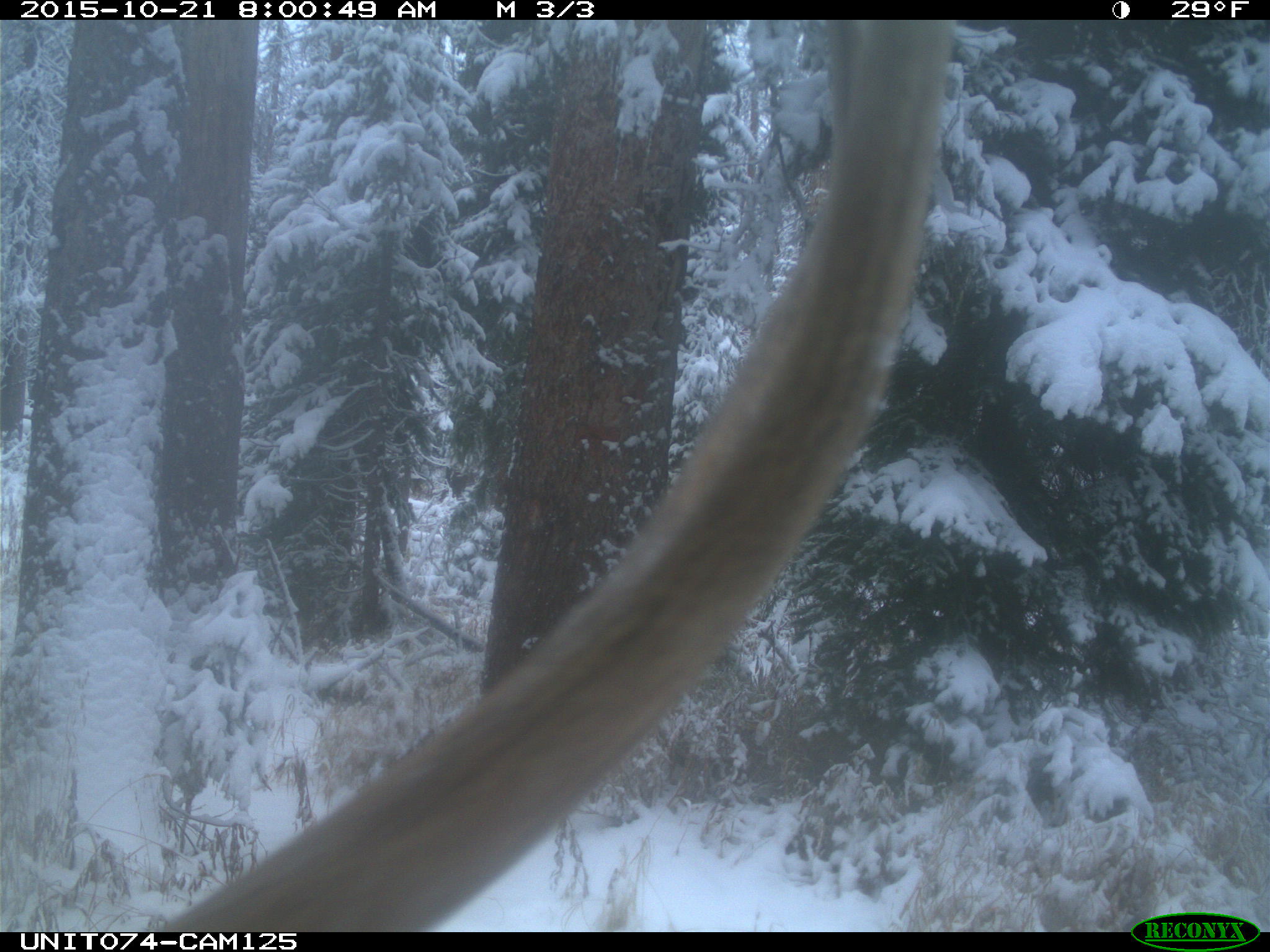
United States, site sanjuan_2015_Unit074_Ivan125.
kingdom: Animalia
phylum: Chordata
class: Mammalia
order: Artiodactyla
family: Cervidae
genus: Cervus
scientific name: Cervus elaphus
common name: red deer